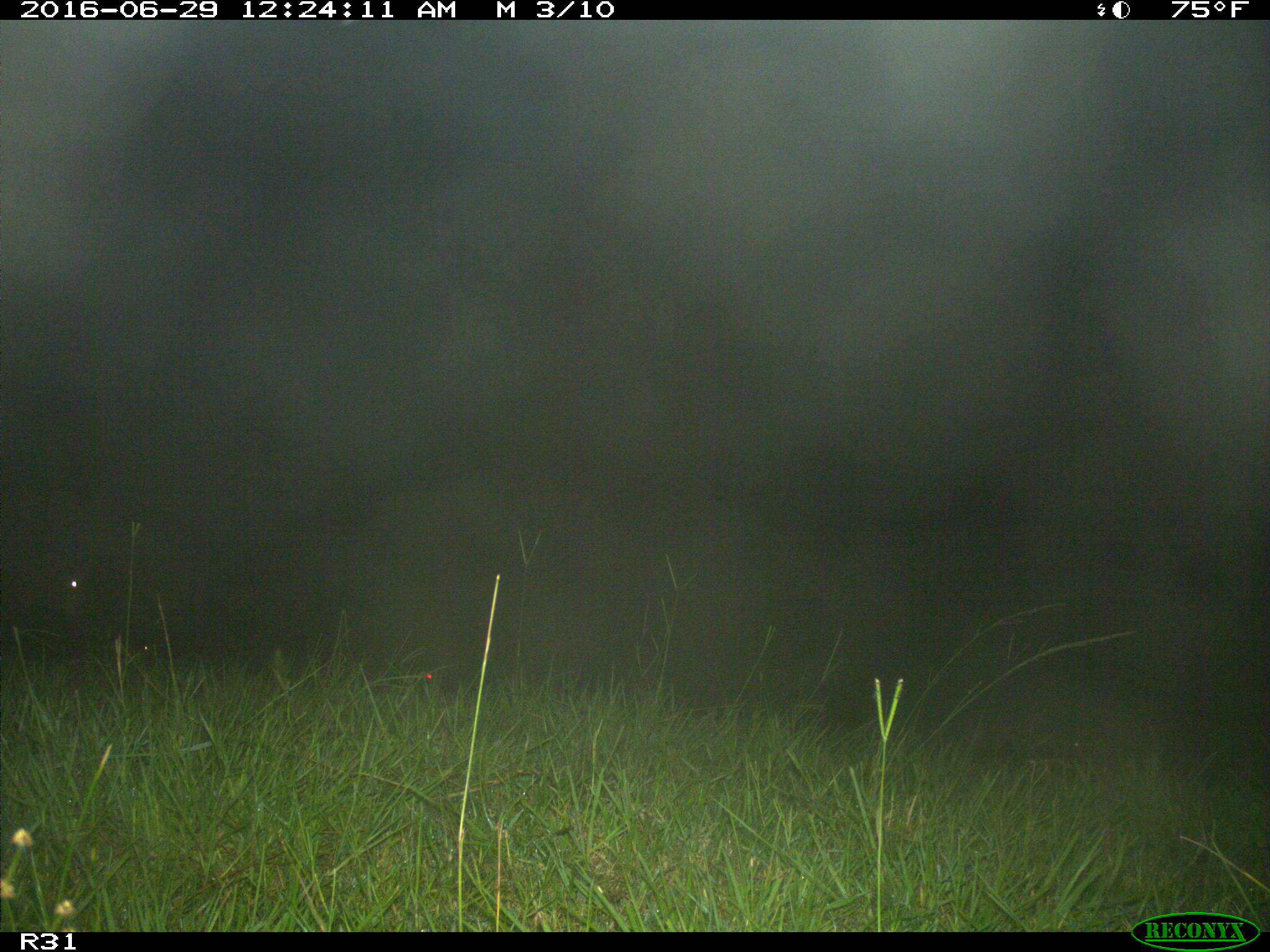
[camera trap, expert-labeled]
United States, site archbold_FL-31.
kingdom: Animalia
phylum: Chordata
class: Mammalia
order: Artiodactyla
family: Bovidae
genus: Bos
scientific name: Bos taurus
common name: domestic cow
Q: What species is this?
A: Bos taurus (domestic cow).